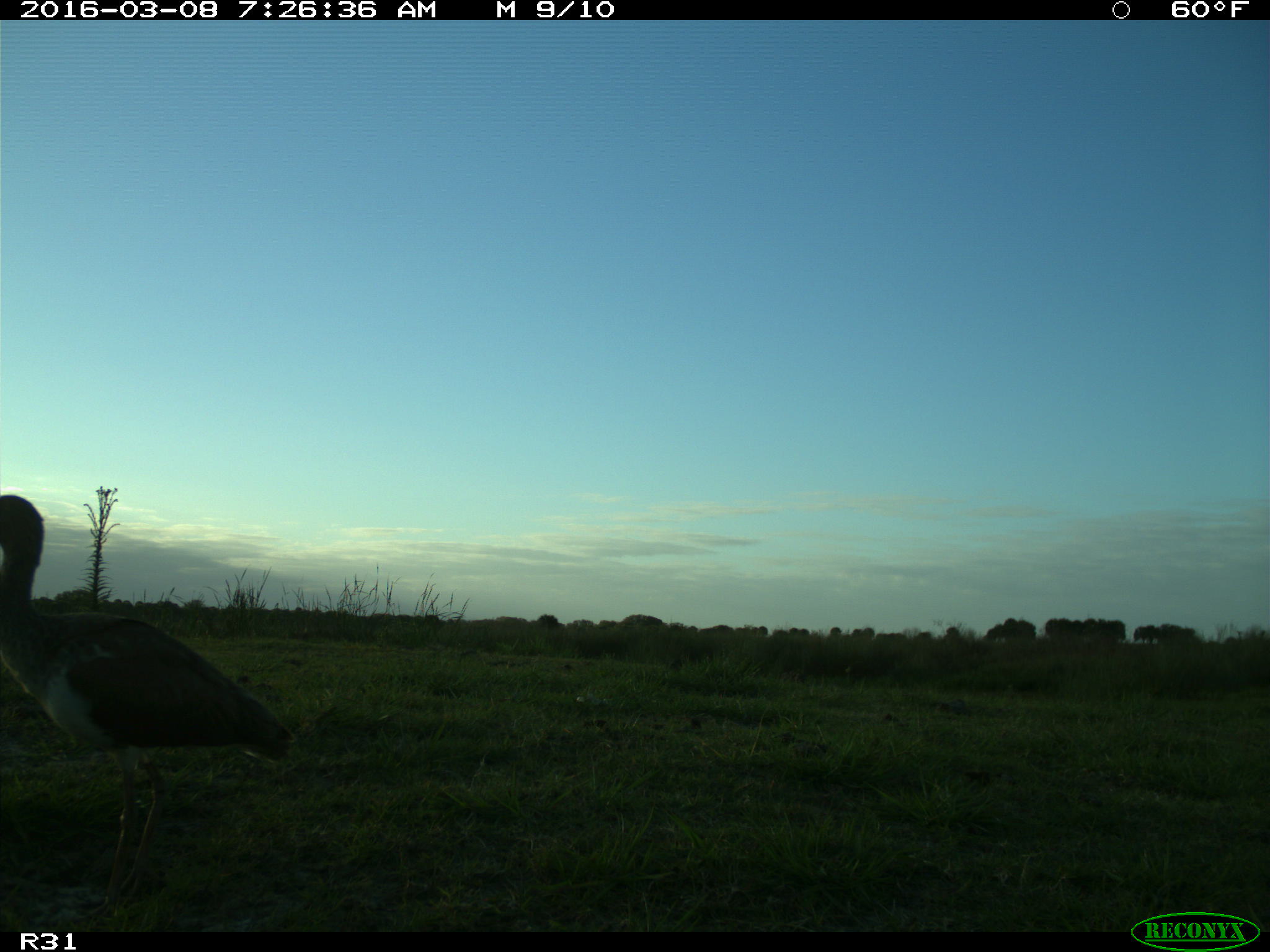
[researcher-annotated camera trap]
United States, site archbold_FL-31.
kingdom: Animalia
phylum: Chordata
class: Aves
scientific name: Aves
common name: birds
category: unidentified bird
Unidentified bird (birds) (Aves).